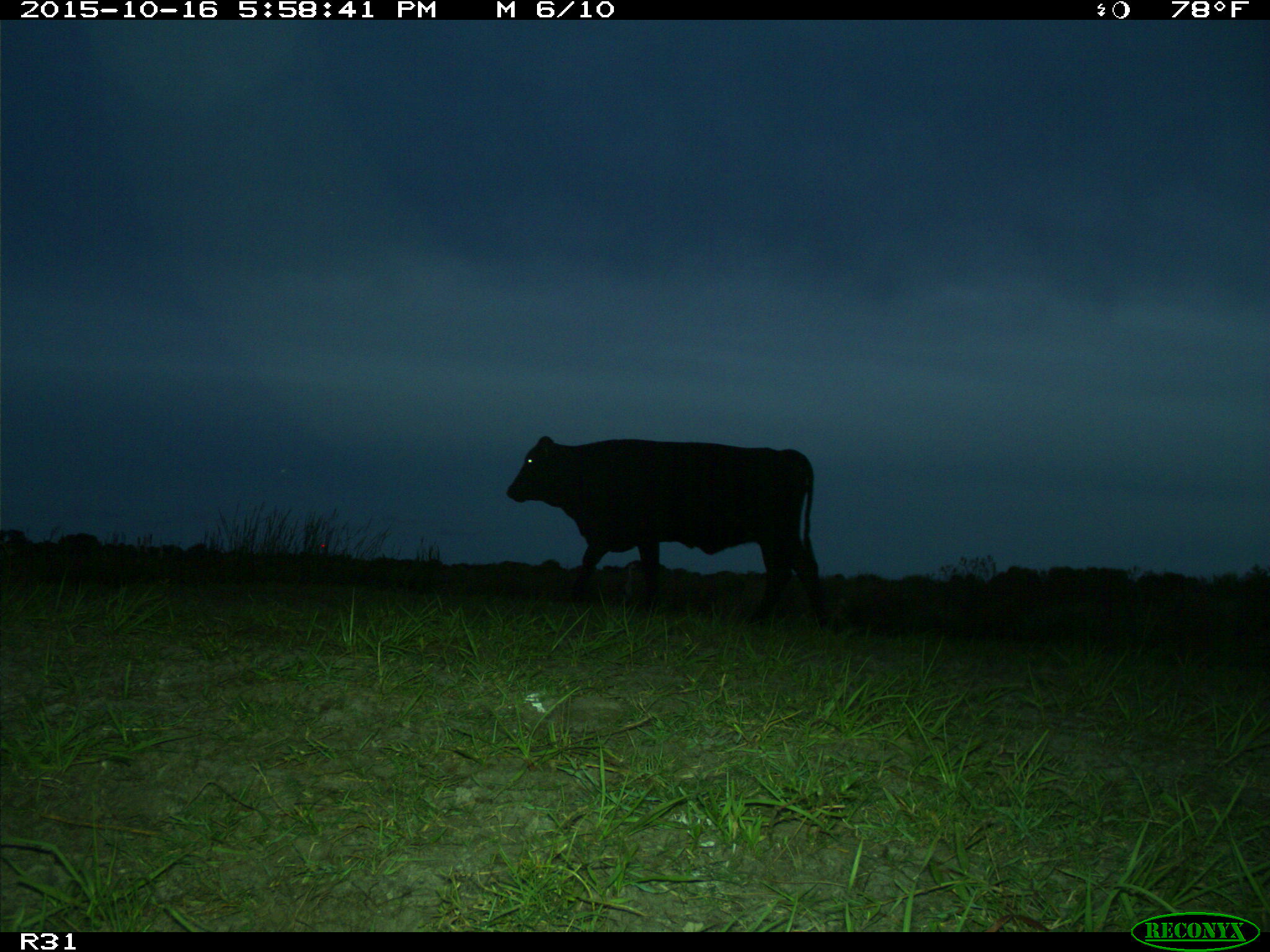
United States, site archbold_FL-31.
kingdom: Animalia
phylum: Chordata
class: Mammalia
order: Artiodactyla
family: Bovidae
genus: Bos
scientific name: Bos taurus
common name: domestic cow